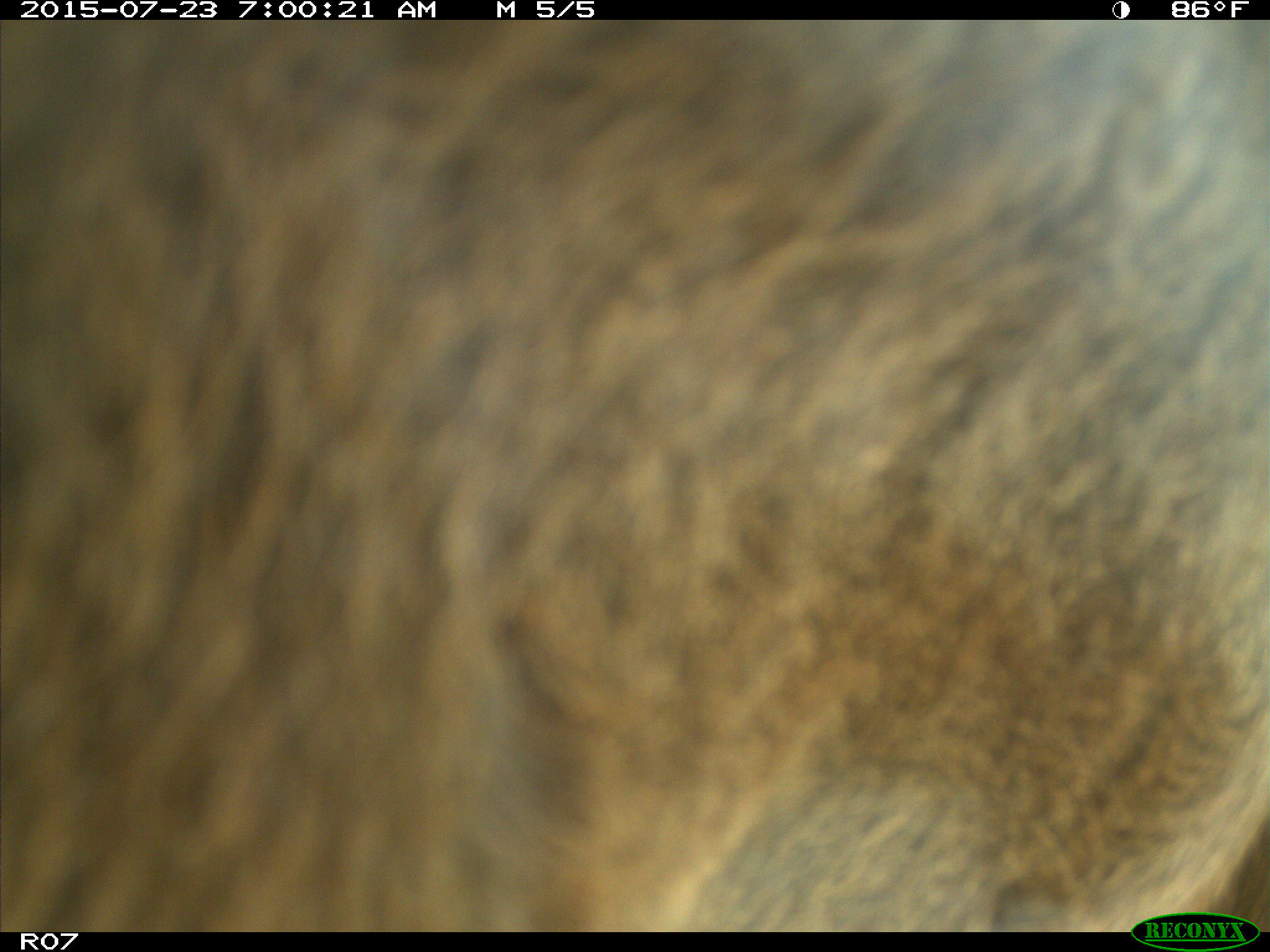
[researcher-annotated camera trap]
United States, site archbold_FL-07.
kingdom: Animalia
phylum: Chordata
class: Mammalia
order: Artiodactyla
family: Bovidae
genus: Bos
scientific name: Bos taurus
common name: domestic cow